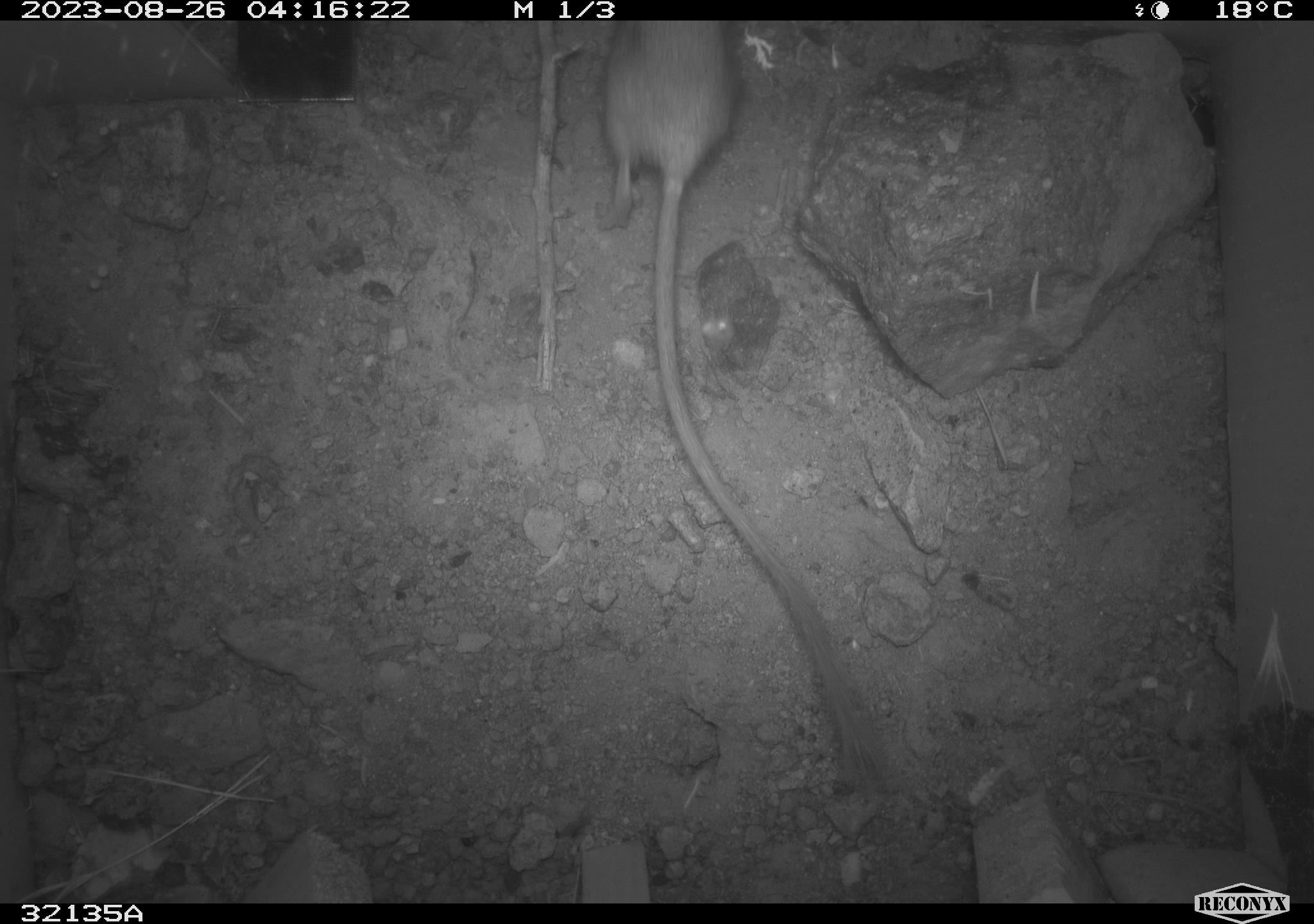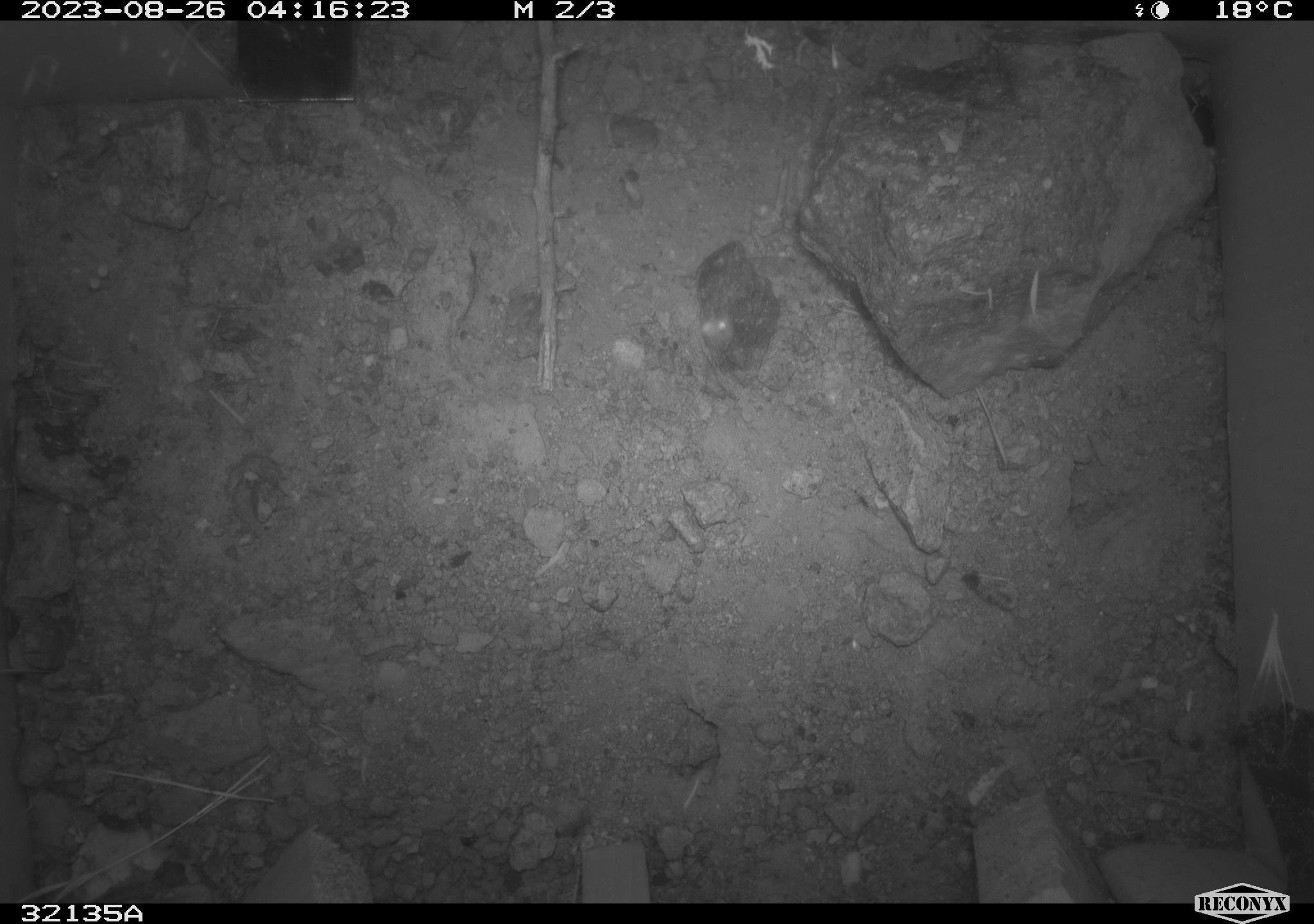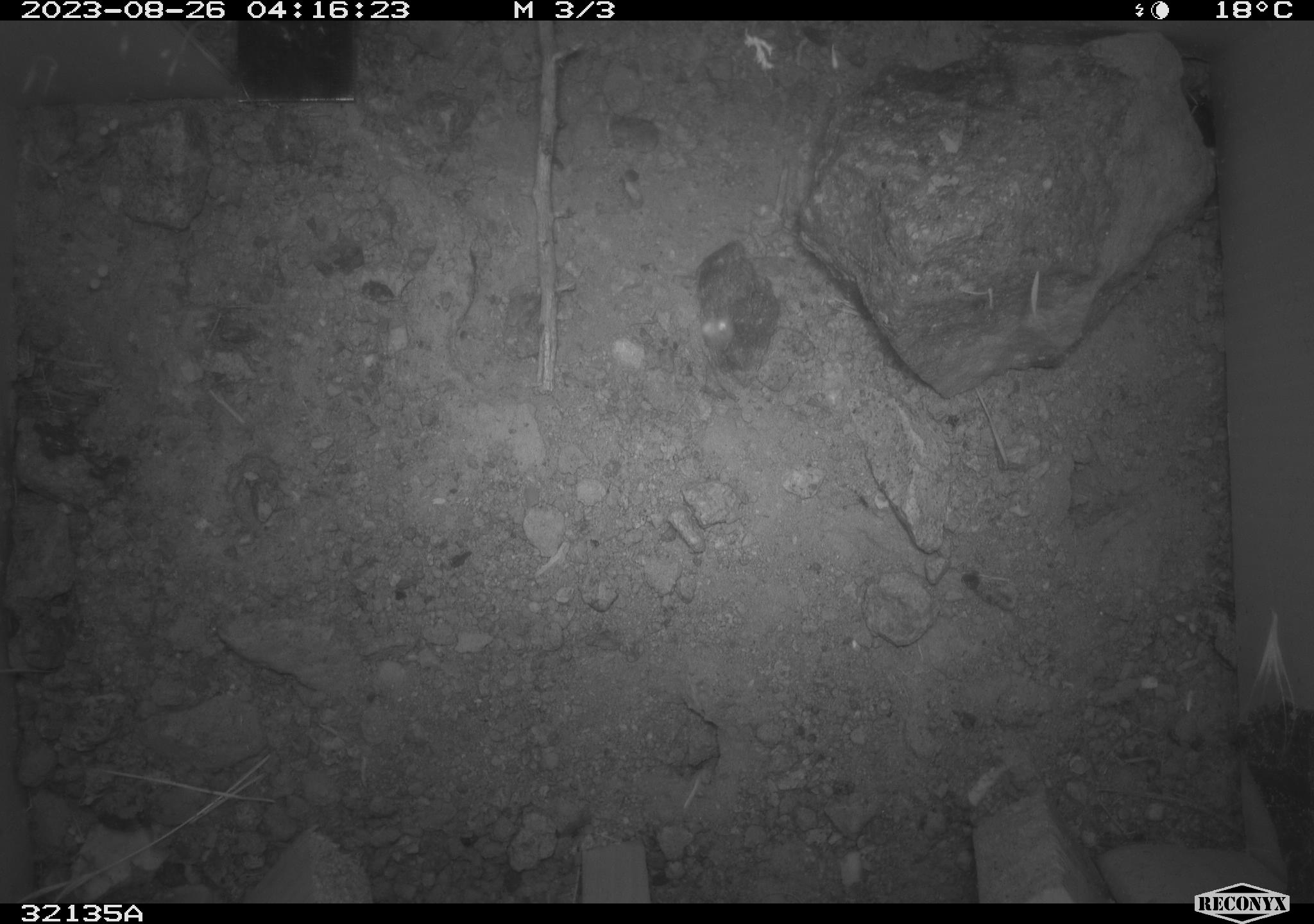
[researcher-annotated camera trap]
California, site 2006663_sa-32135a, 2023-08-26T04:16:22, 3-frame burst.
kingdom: Animalia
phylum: Chordata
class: Mammalia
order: Rodentia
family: Heteromyidae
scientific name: Heteromyidae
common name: kangaroo rats and pocket mice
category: heteromyidae family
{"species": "heteromyidae family (kangaroo rats and pocket mice) (Heteromyidae)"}